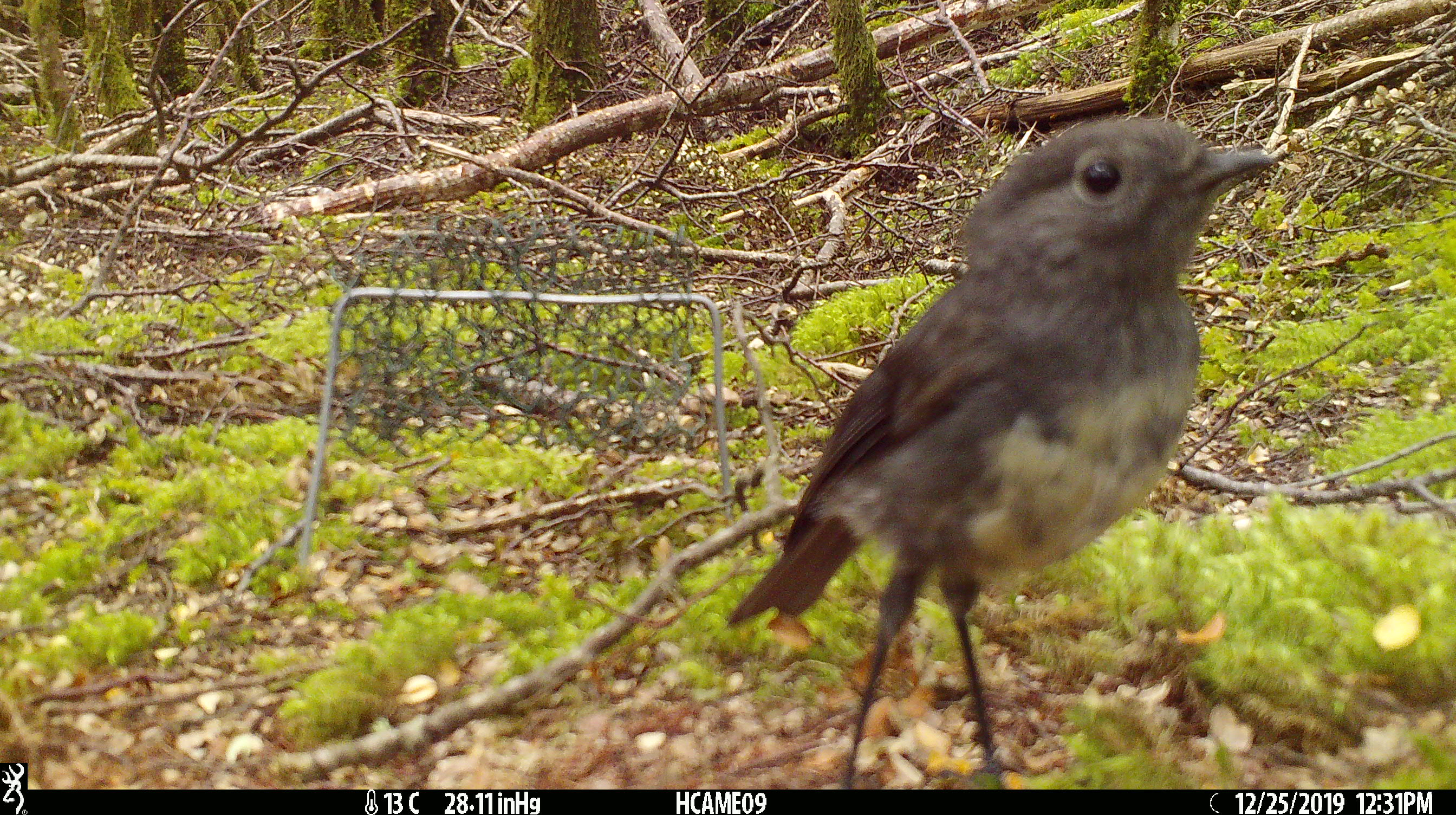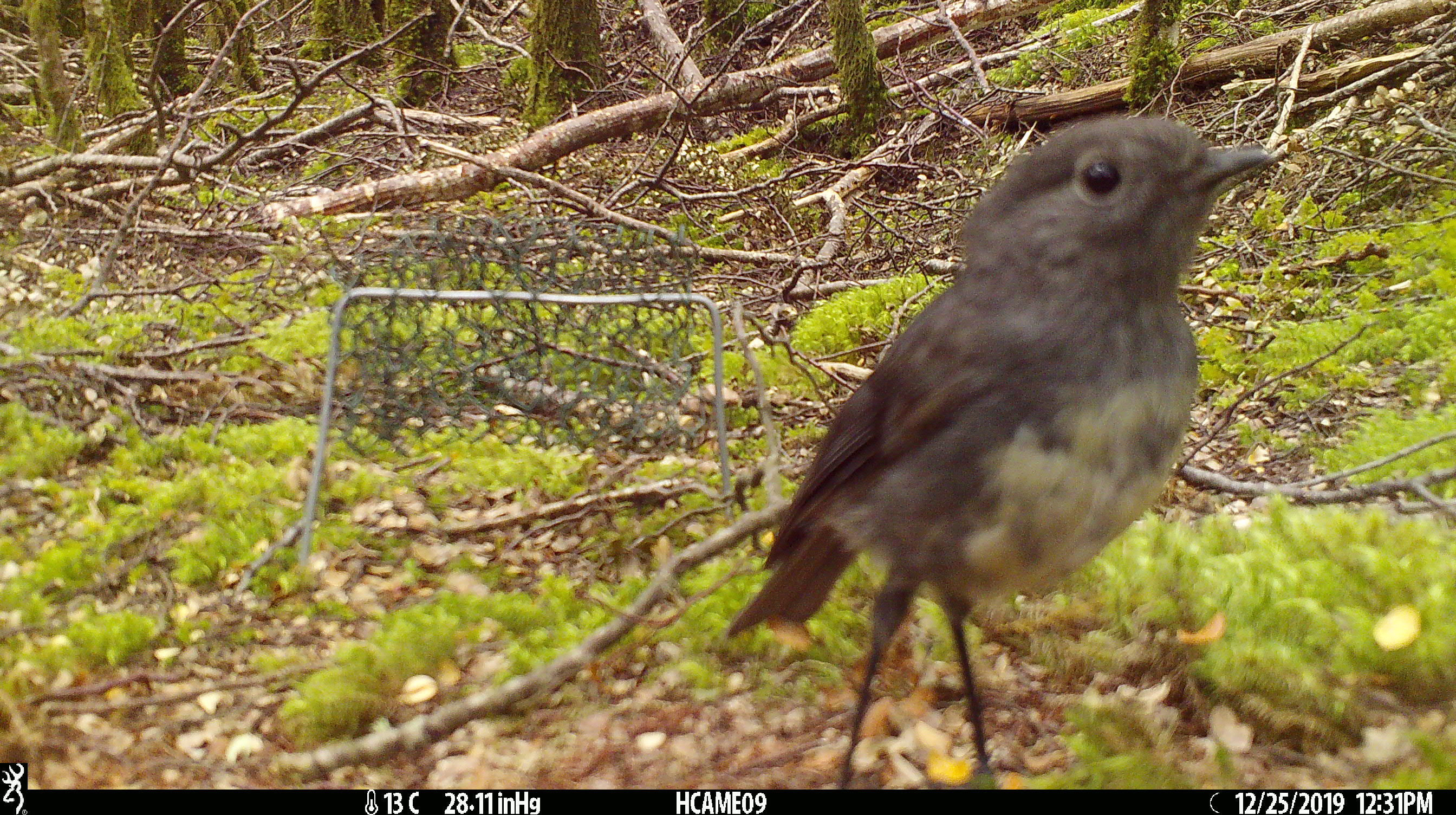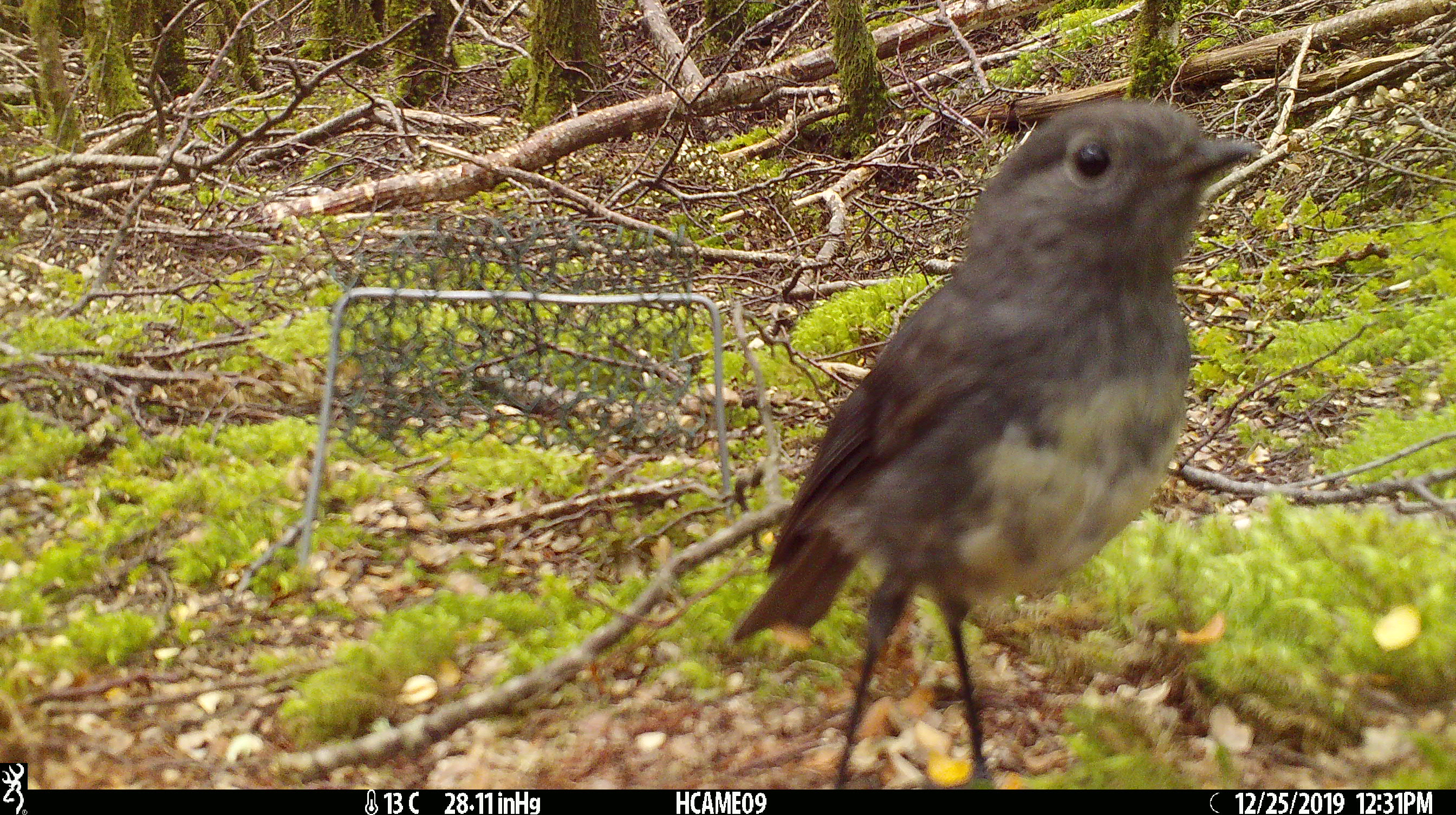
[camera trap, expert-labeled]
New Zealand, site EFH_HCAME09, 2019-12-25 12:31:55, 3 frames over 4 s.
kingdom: Animalia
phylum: Chordata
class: Aves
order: Passeriformes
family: Petroicidae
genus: Petroica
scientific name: Petroica australis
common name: new zealand robin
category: robin